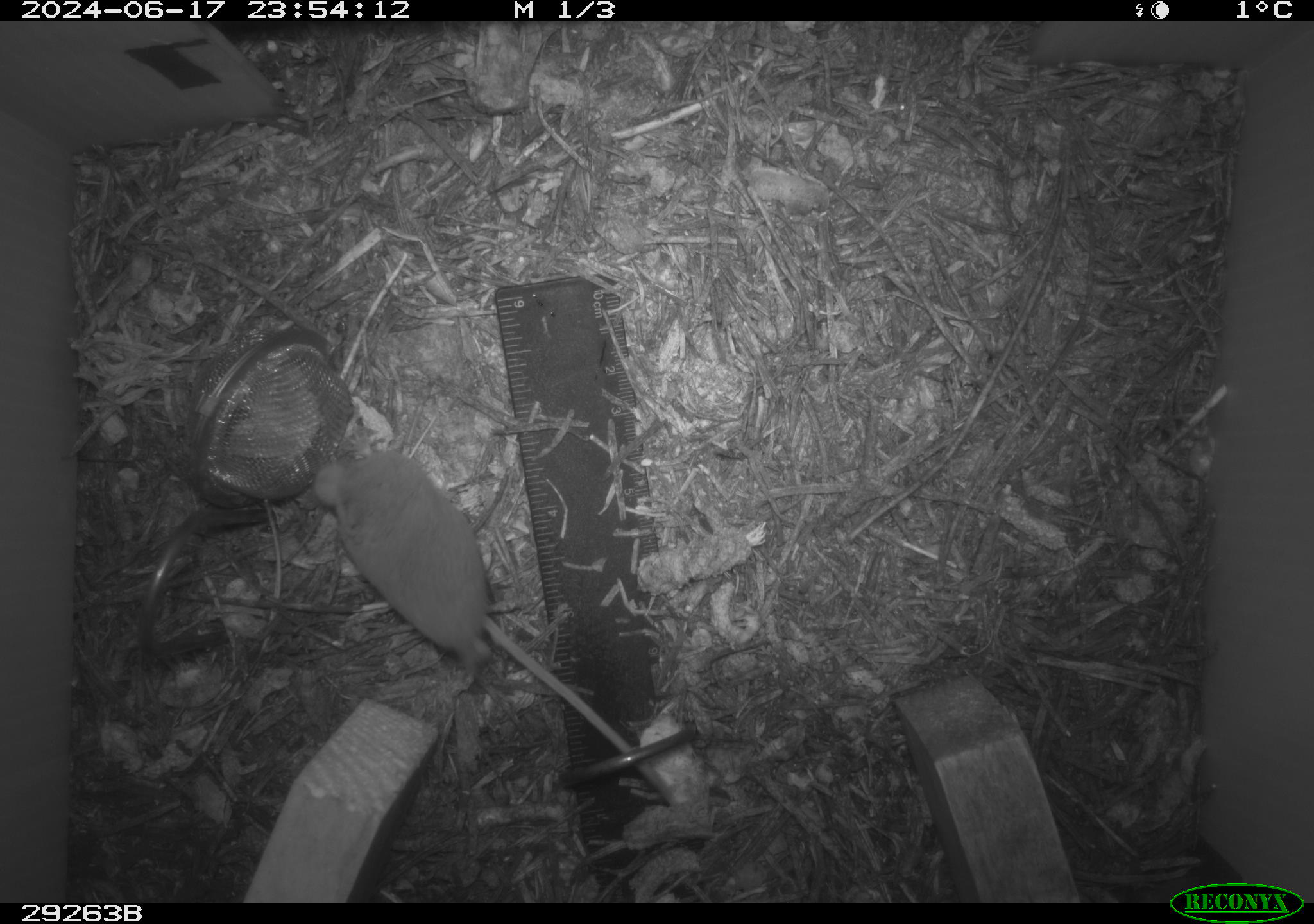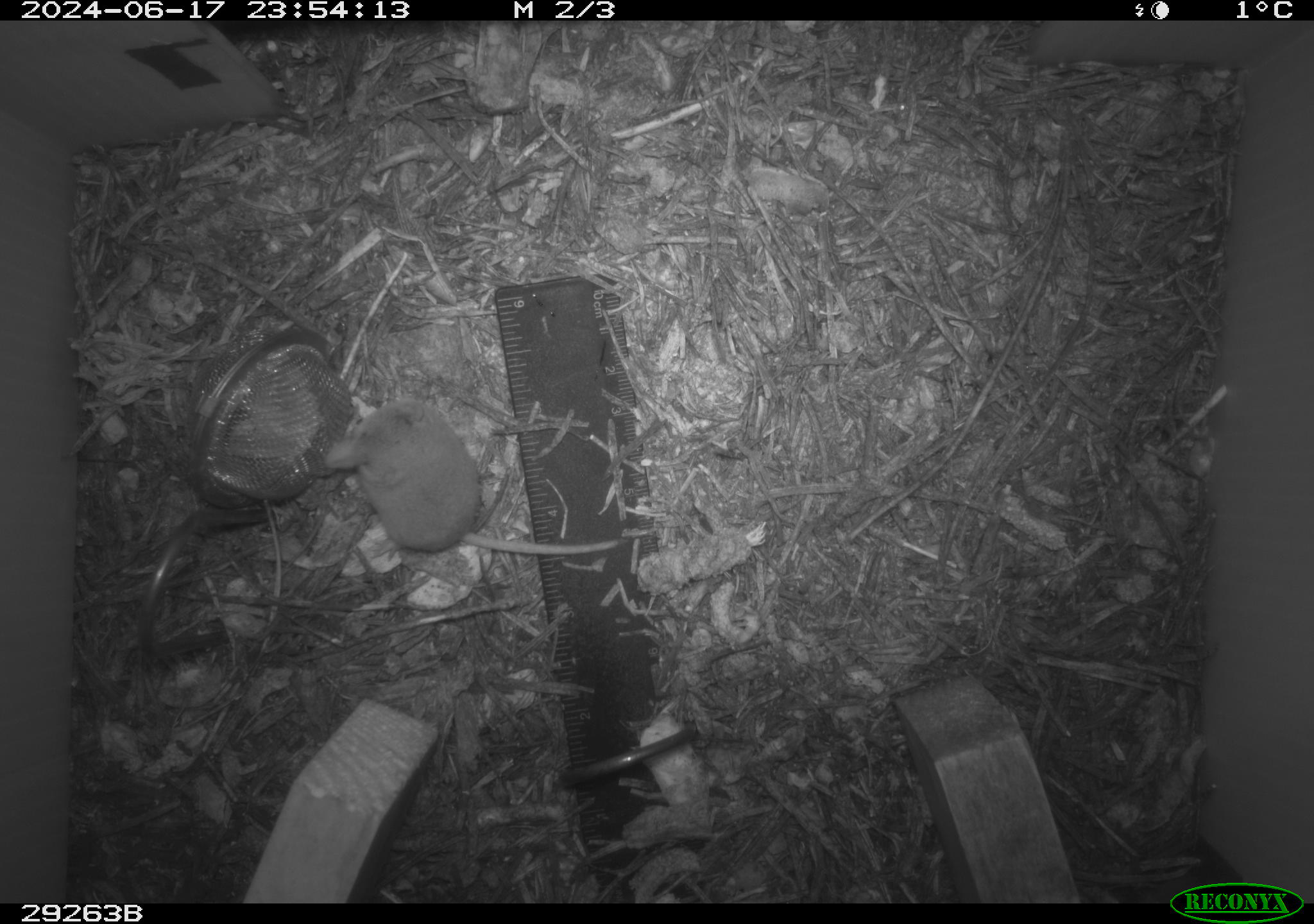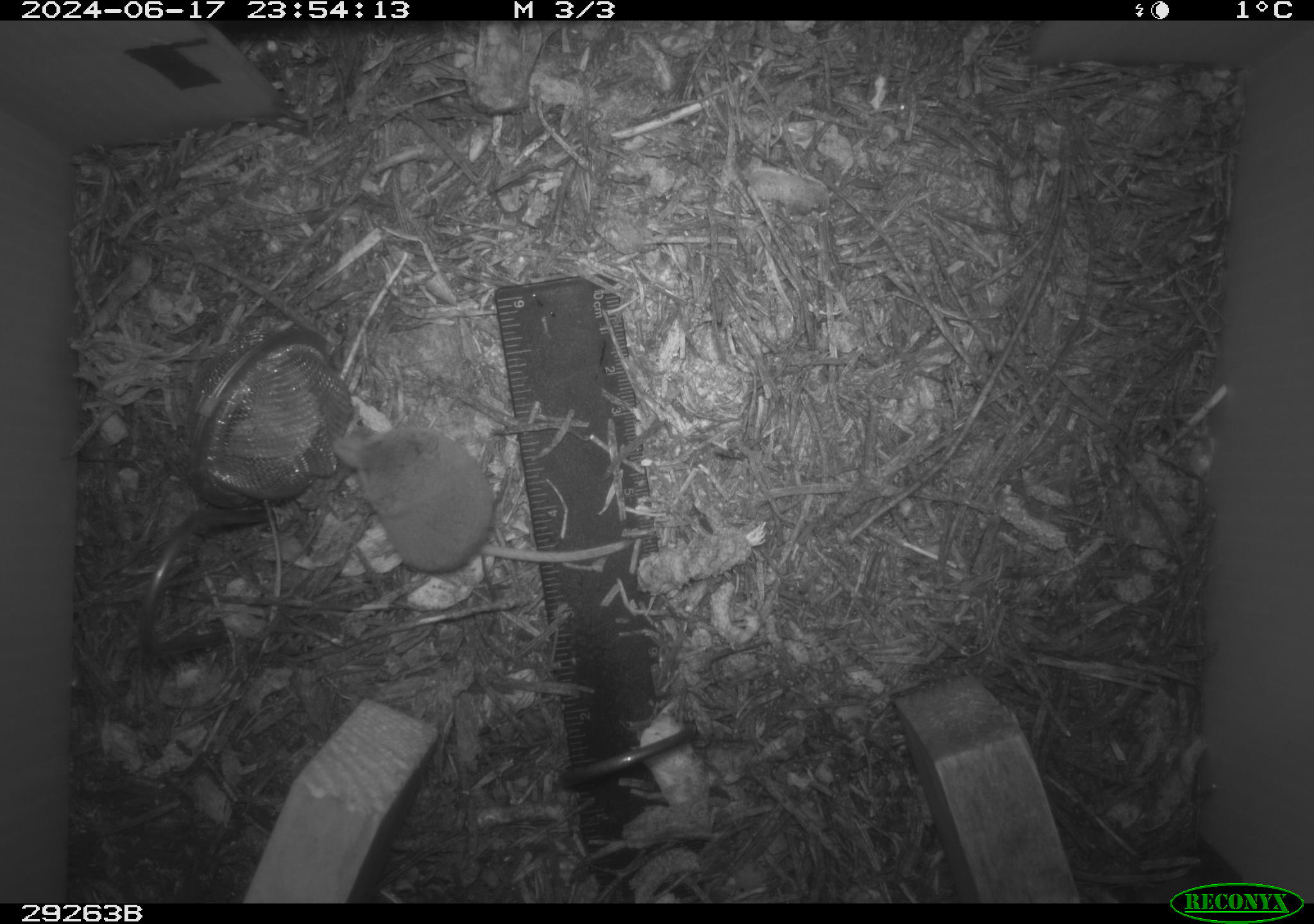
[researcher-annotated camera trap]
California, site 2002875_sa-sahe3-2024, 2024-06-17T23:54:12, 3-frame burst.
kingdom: Animalia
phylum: Chordata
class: Mammalia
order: Eulipotyphla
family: Soricidae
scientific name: Soricidae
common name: shrews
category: soricidae family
Soricidae family (shrews) (Soricidae).